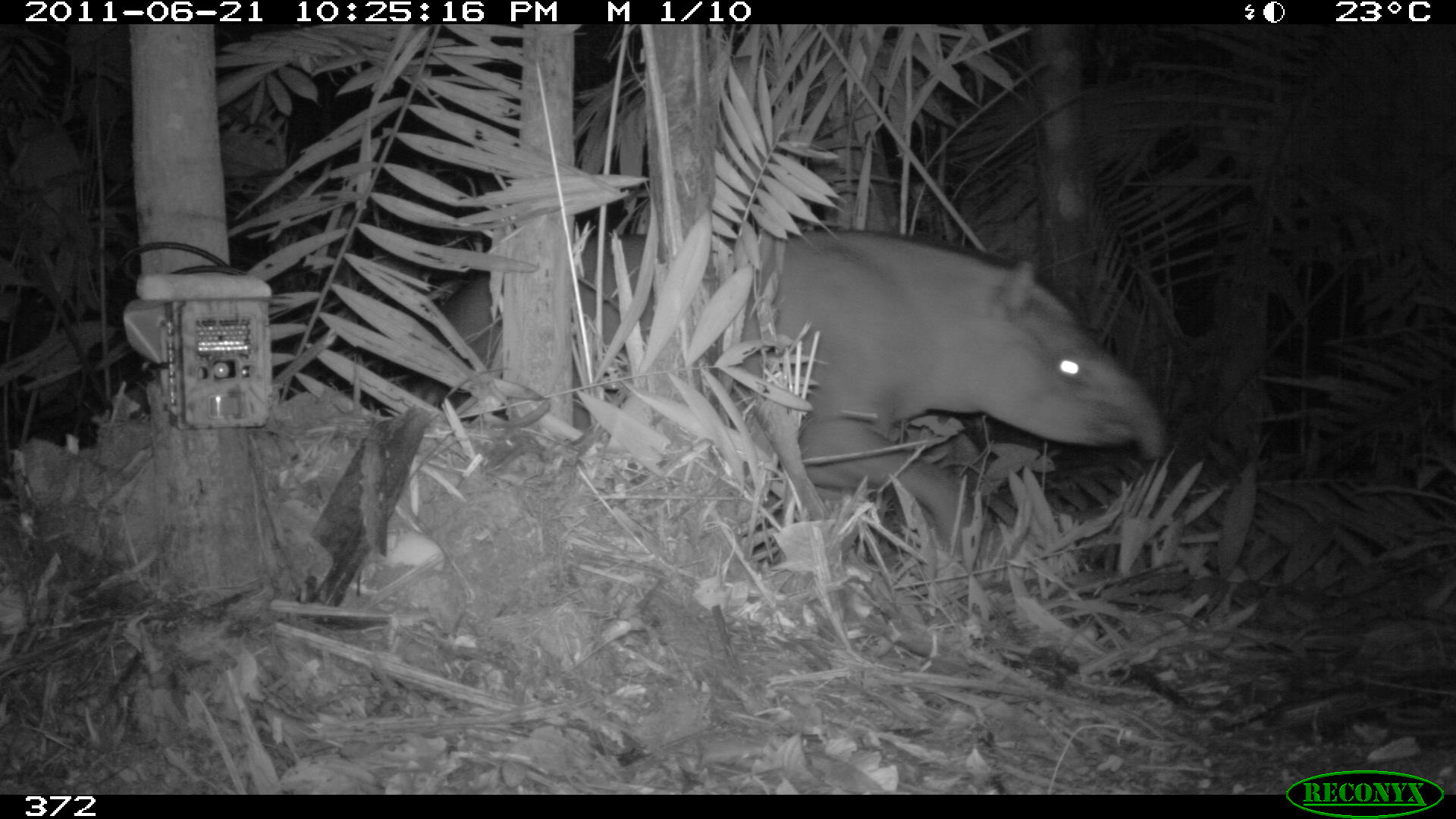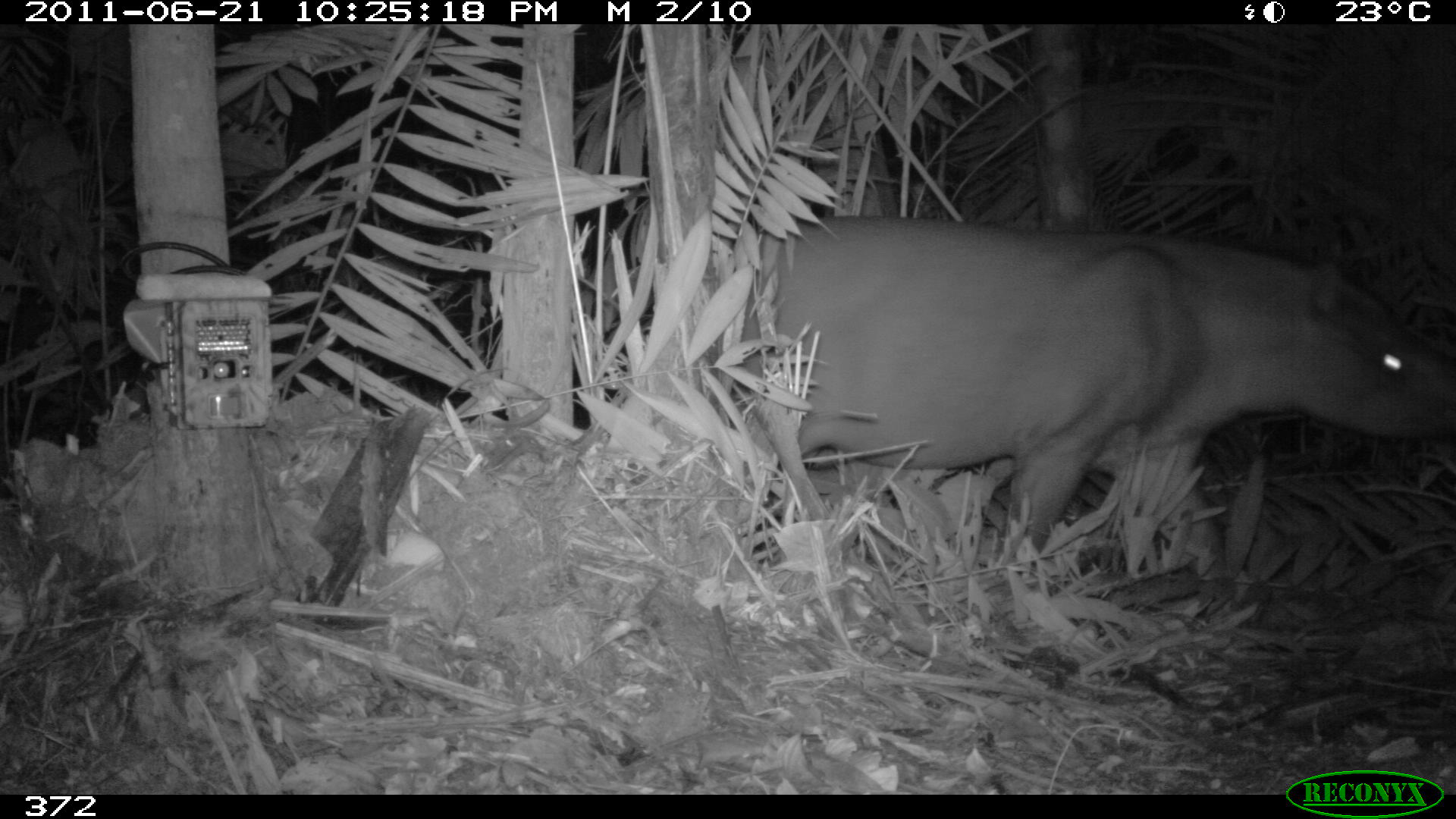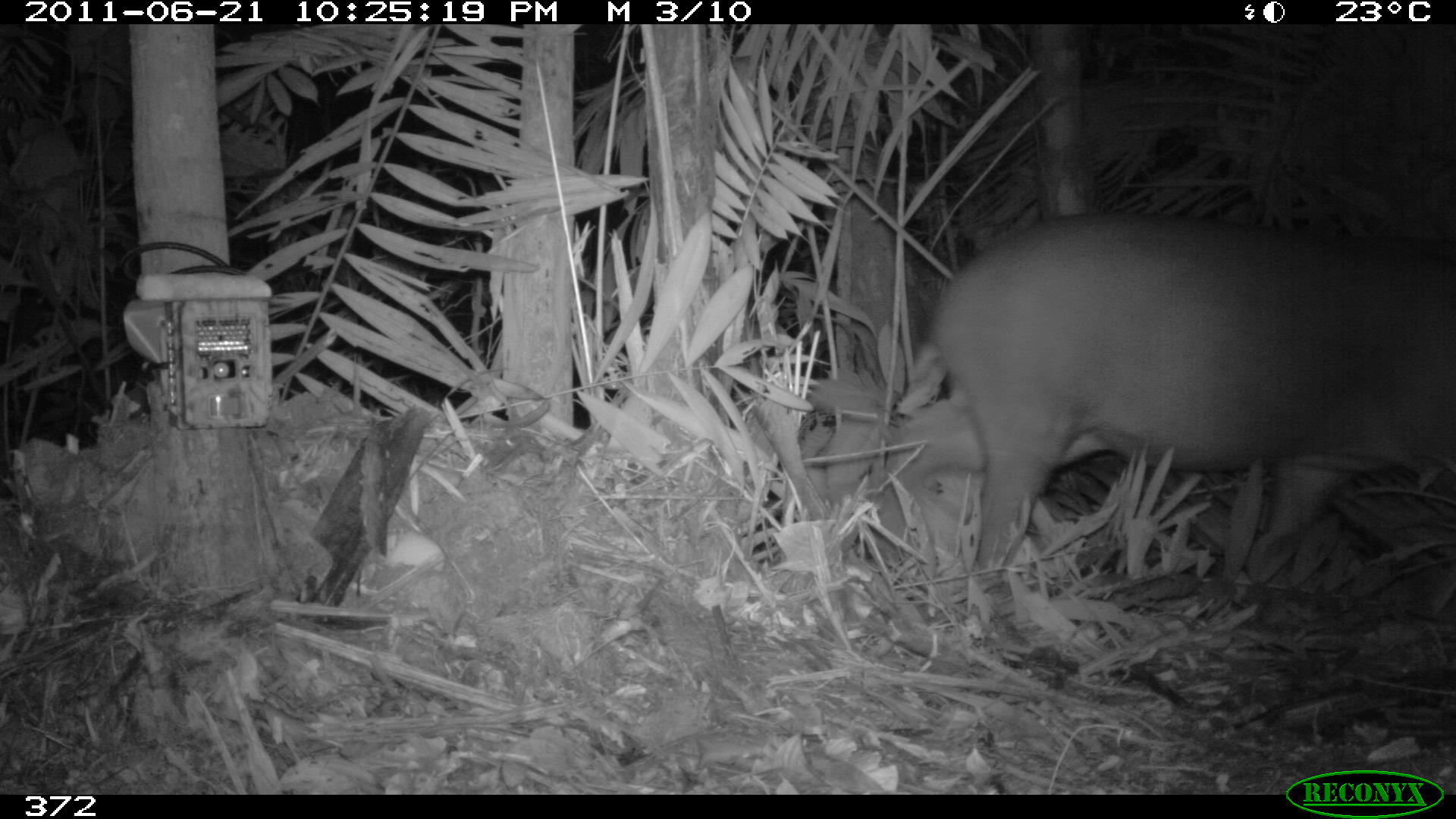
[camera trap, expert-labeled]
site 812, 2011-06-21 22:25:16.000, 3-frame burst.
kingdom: Animalia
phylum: Chordata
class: Mammalia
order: Perissodactyla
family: Tapiridae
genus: Tapirus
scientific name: Tapirus terrestris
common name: south american tapir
Tapirus terrestris (south american tapir).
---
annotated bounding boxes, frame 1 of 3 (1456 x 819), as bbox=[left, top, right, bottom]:
tapirus terrestris: bbox=[418, 226, 1159, 568]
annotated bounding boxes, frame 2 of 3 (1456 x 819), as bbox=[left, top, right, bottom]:
tapirus terrestris: bbox=[706, 214, 1453, 563]